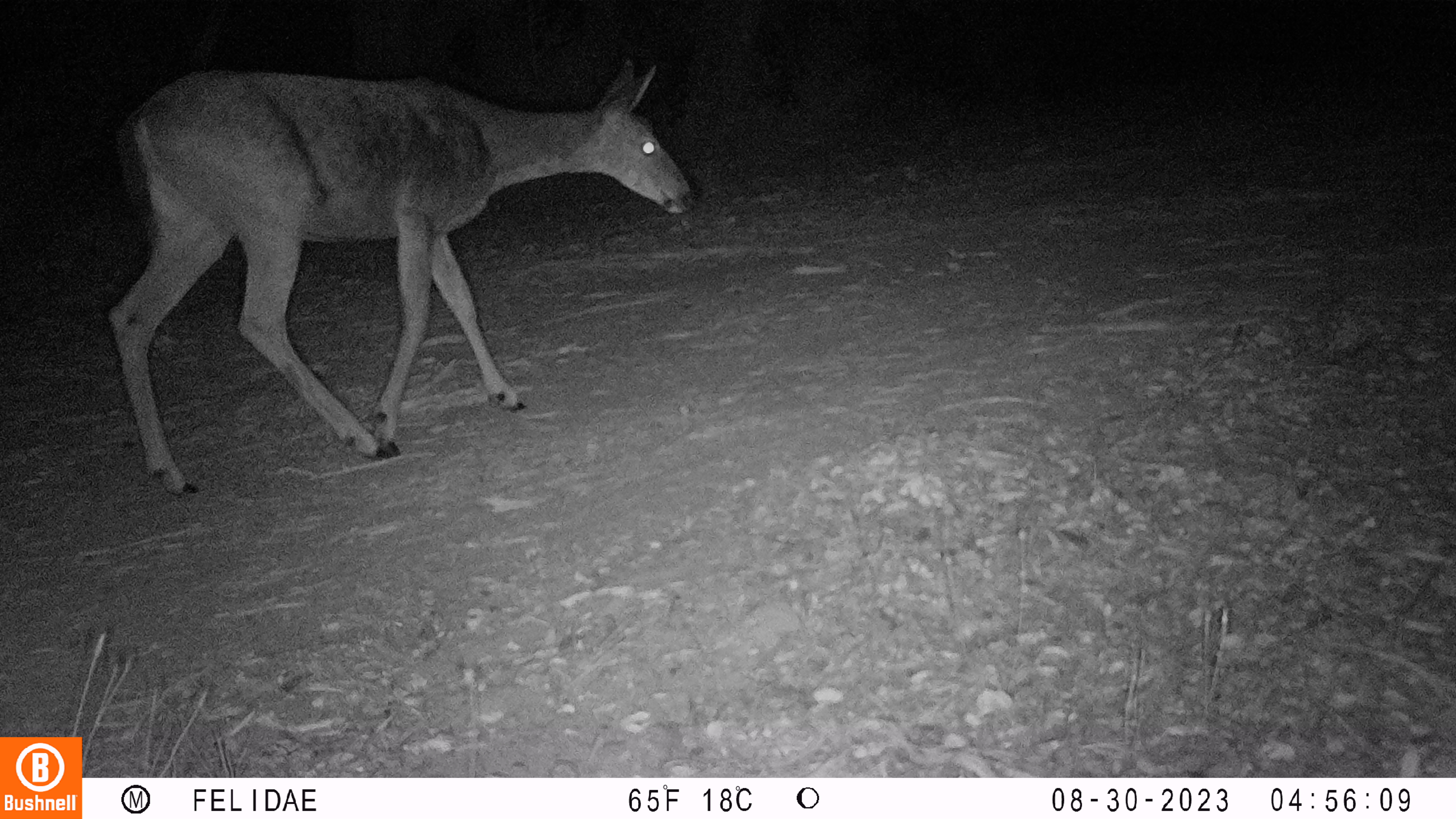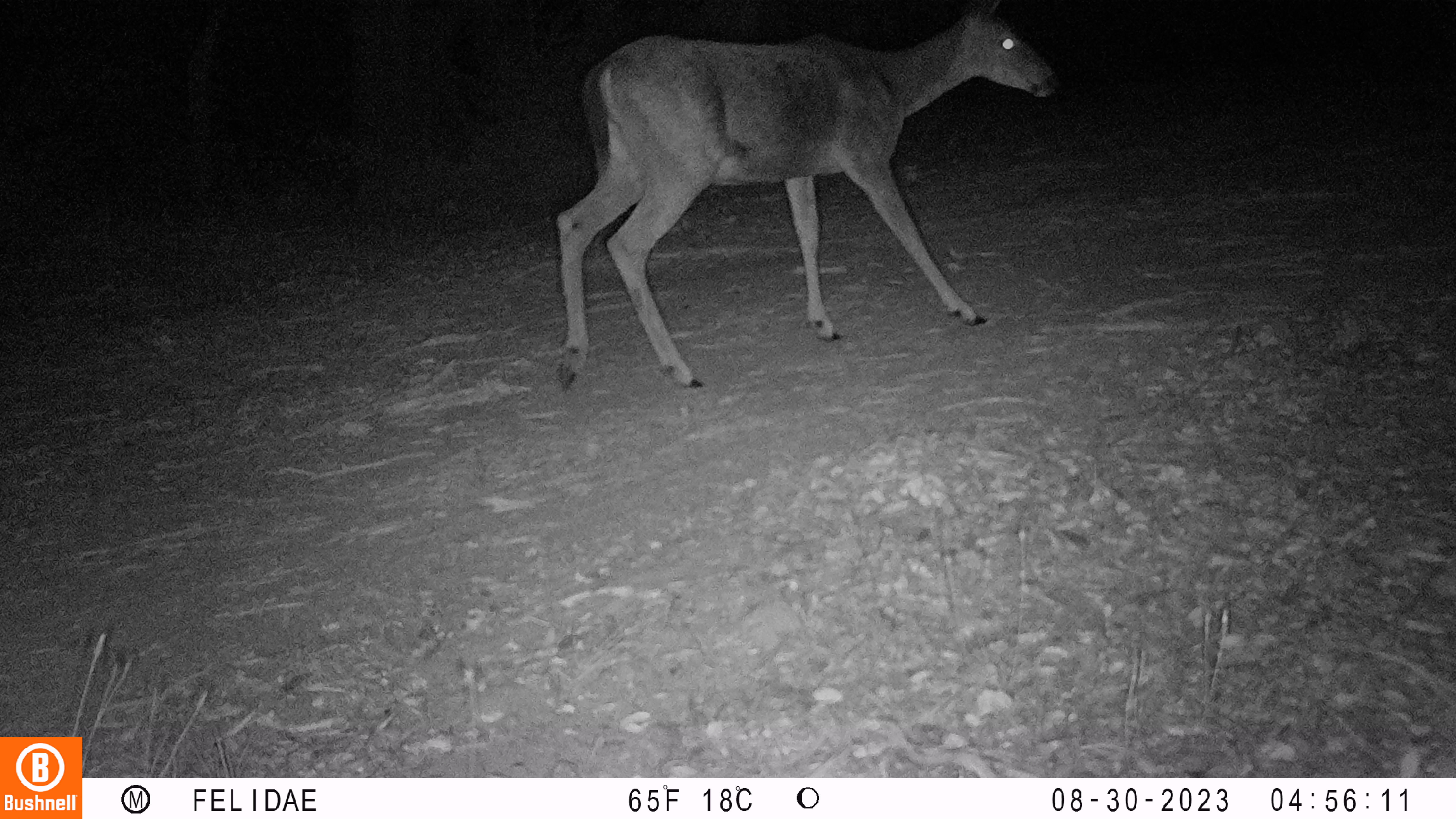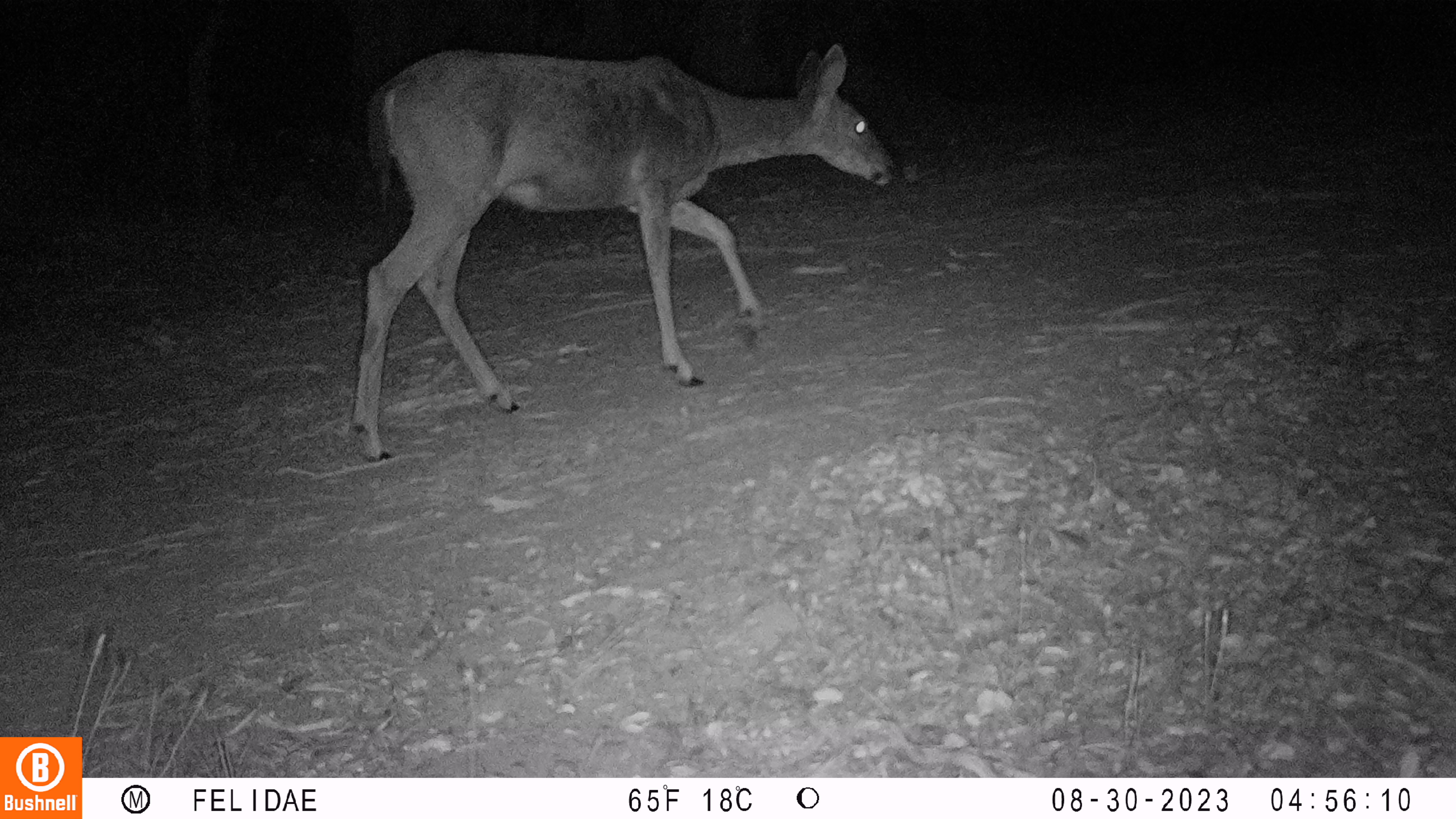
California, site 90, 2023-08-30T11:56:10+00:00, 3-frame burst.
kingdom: Animalia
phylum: Chordata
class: Mammalia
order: Artiodactyla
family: Cervidae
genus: Odocoileus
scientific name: Odocoileus hemionus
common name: mule deer